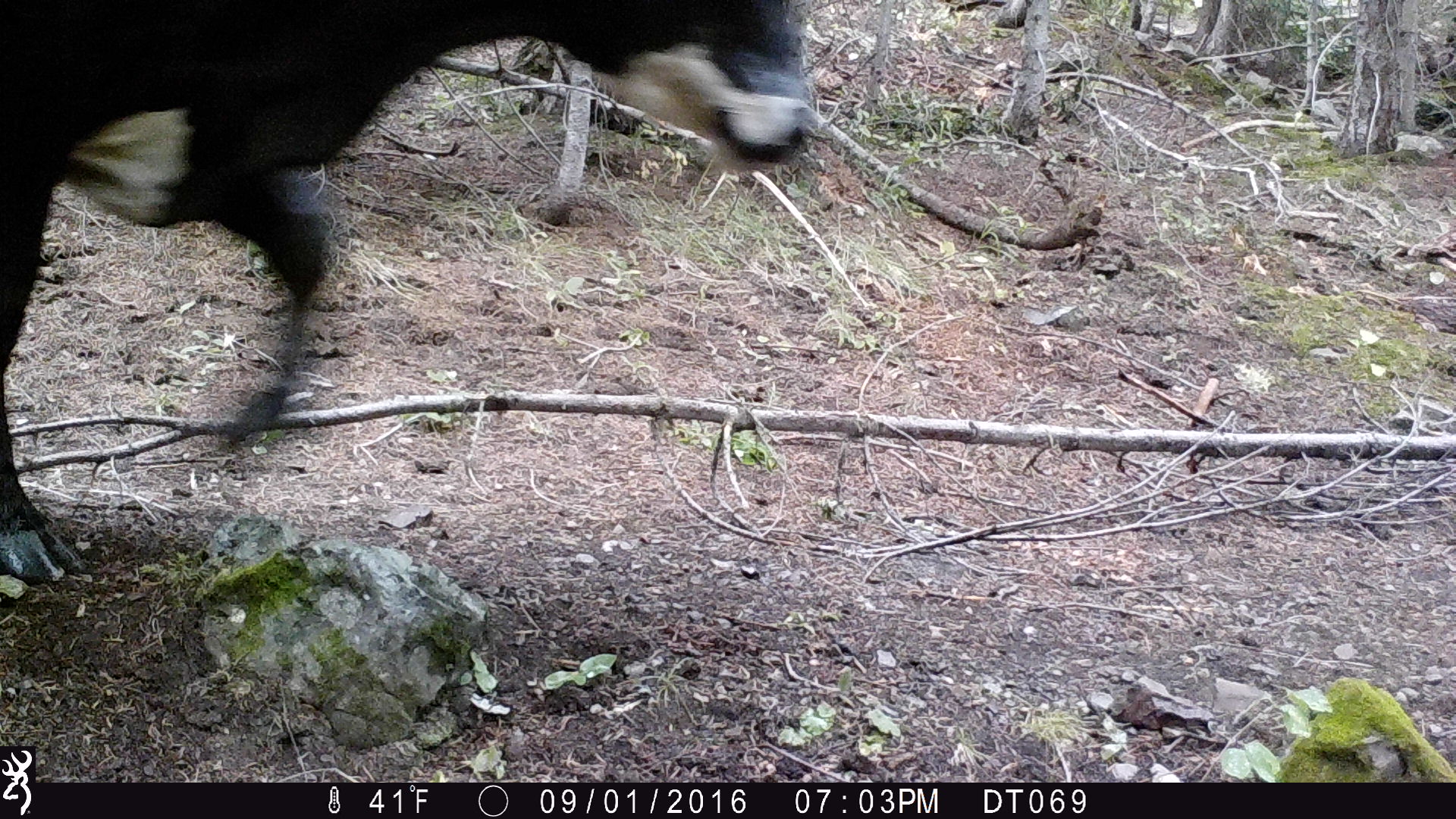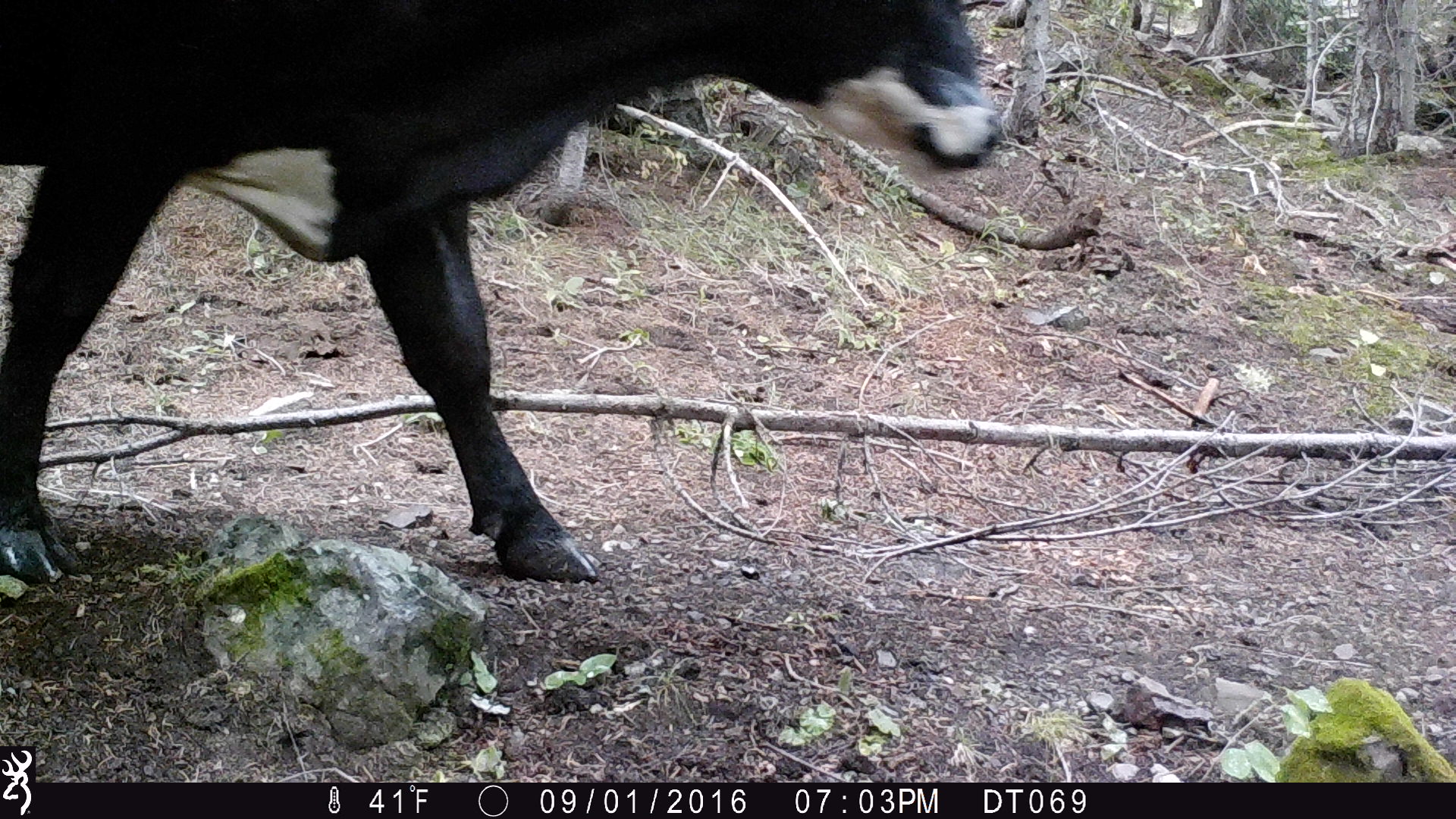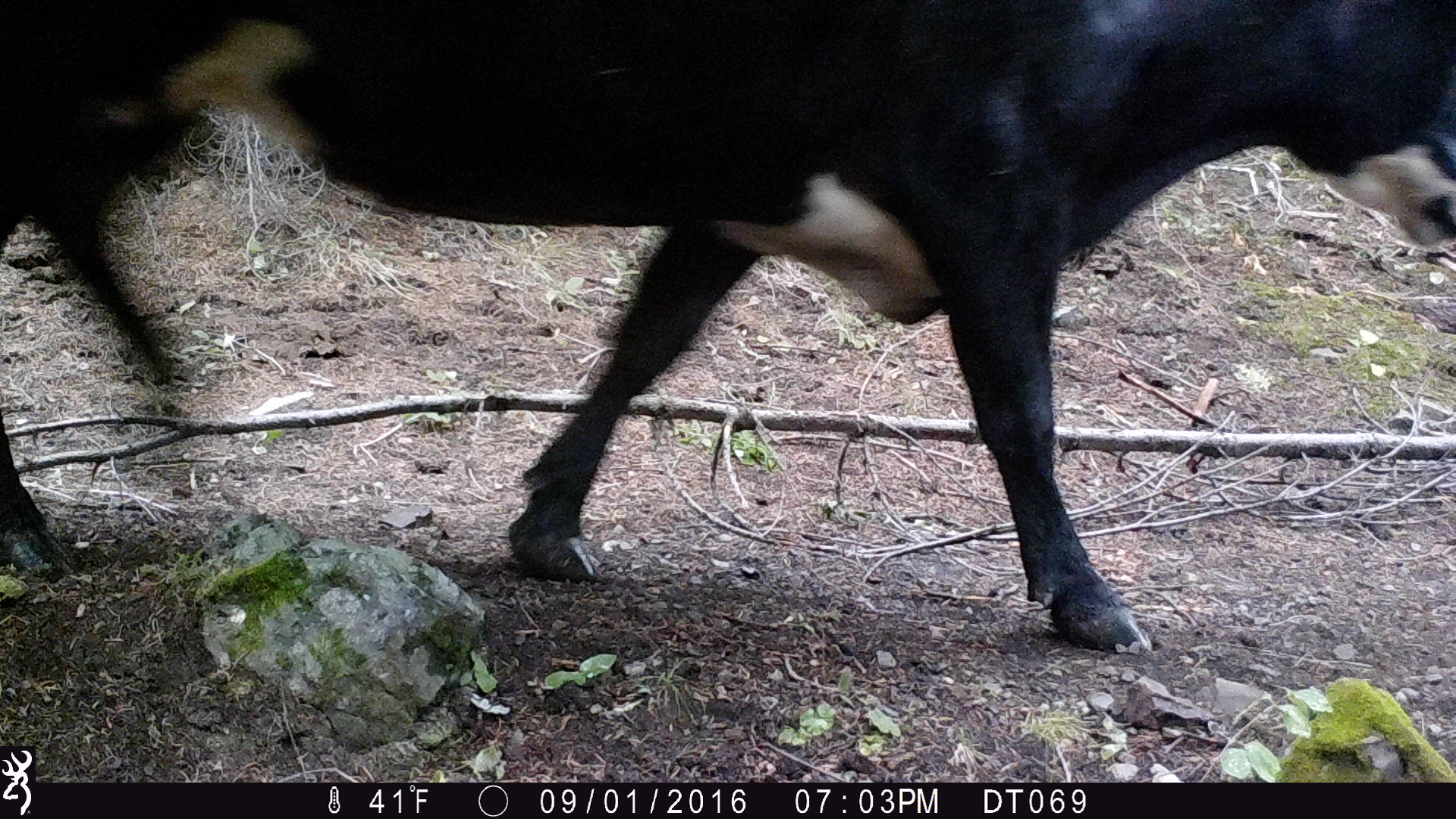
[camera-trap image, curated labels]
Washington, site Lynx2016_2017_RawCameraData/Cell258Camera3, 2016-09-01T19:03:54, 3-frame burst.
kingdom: Animalia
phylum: Chordata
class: Mammalia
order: Artiodactyla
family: Bovidae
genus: Bos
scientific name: Bos taurus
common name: domestic cattle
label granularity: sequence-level